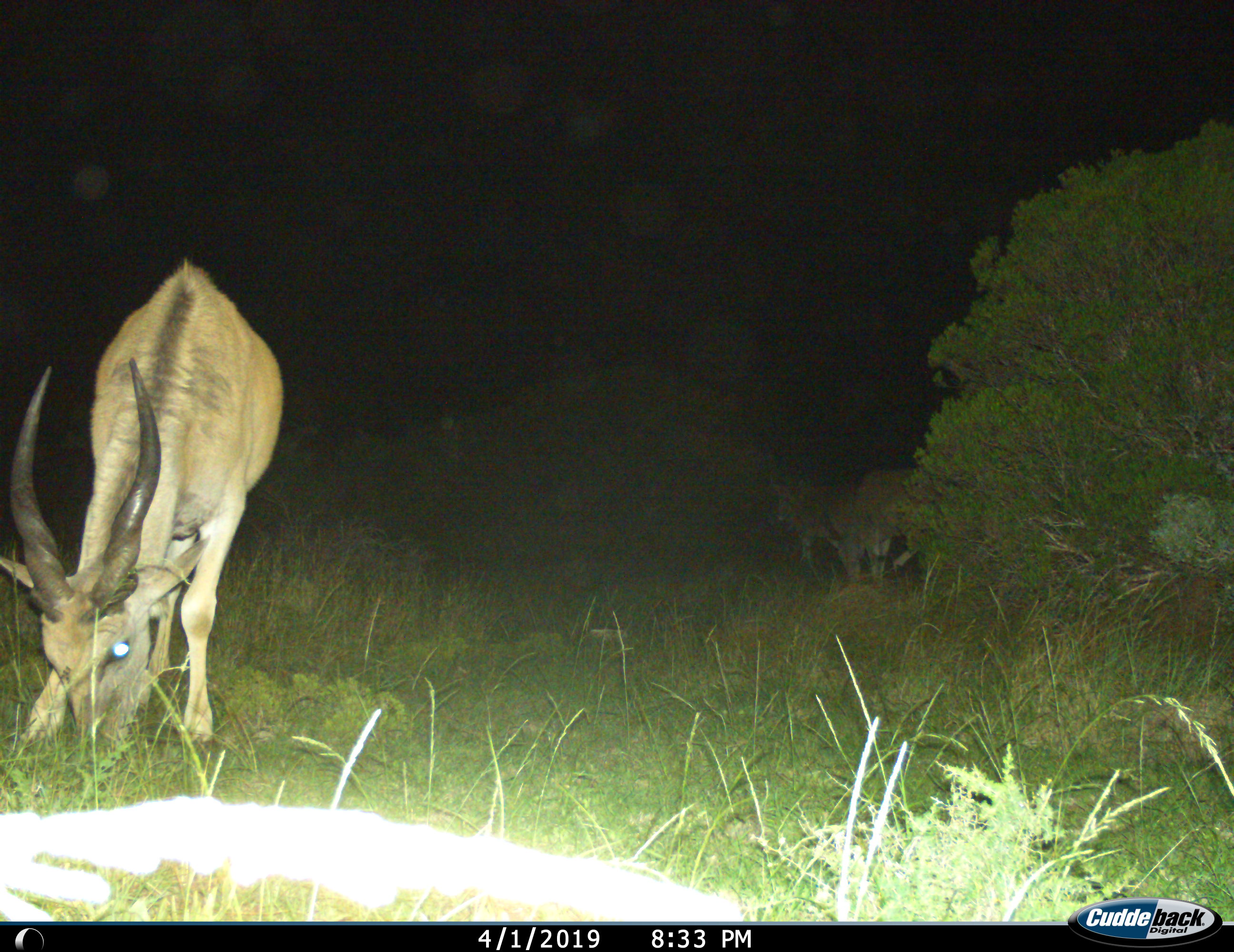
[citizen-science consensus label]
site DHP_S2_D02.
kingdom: Animalia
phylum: Chordata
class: Mammalia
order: Artiodactyla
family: Bovidae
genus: Tragelaphus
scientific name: Tragelaphus oryx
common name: eland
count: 3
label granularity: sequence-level